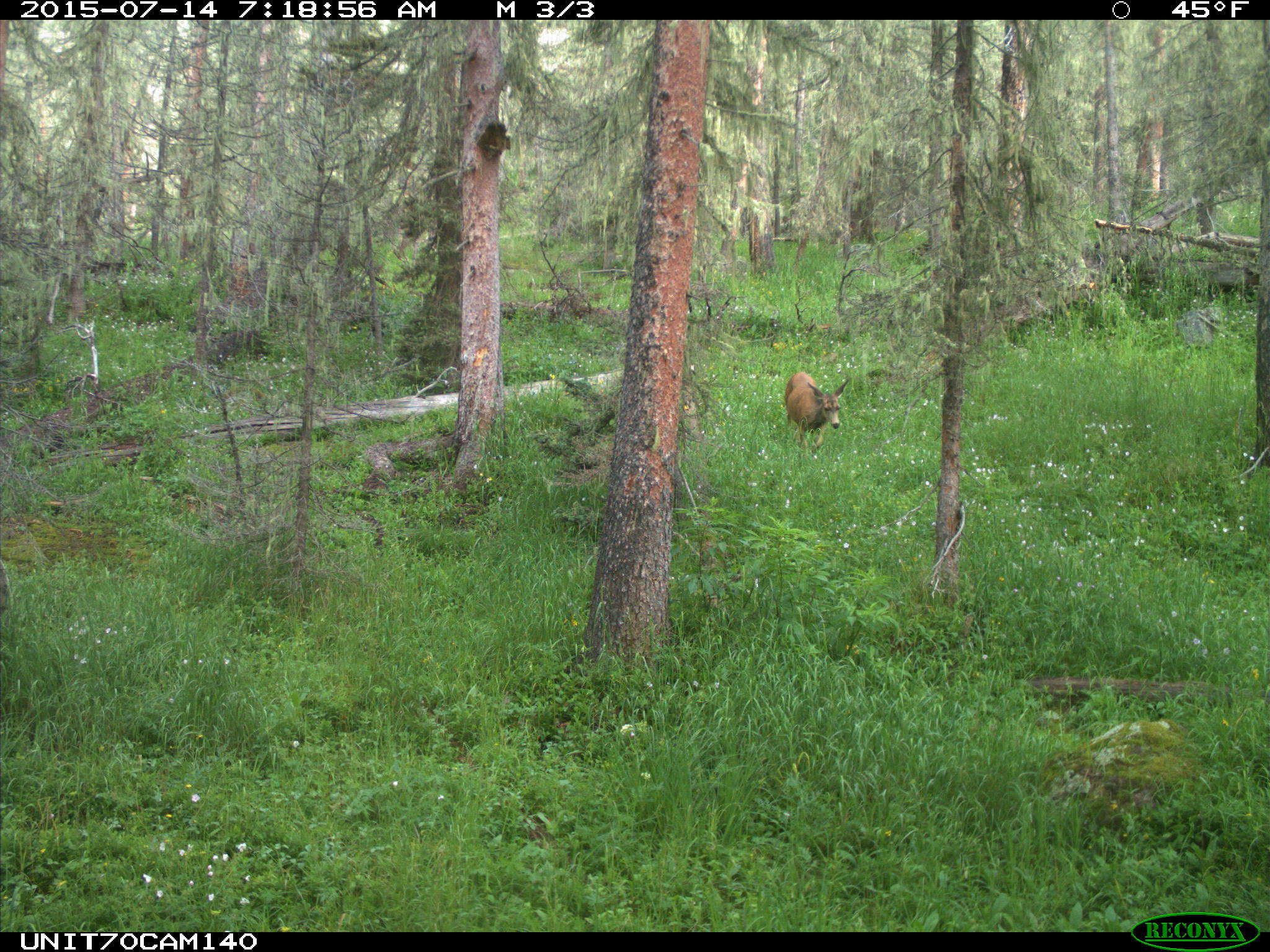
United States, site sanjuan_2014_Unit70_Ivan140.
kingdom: Animalia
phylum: Chordata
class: Mammalia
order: Artiodactyla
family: Cervidae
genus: Odocoileus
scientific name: Odocoileus hemionus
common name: mule deer